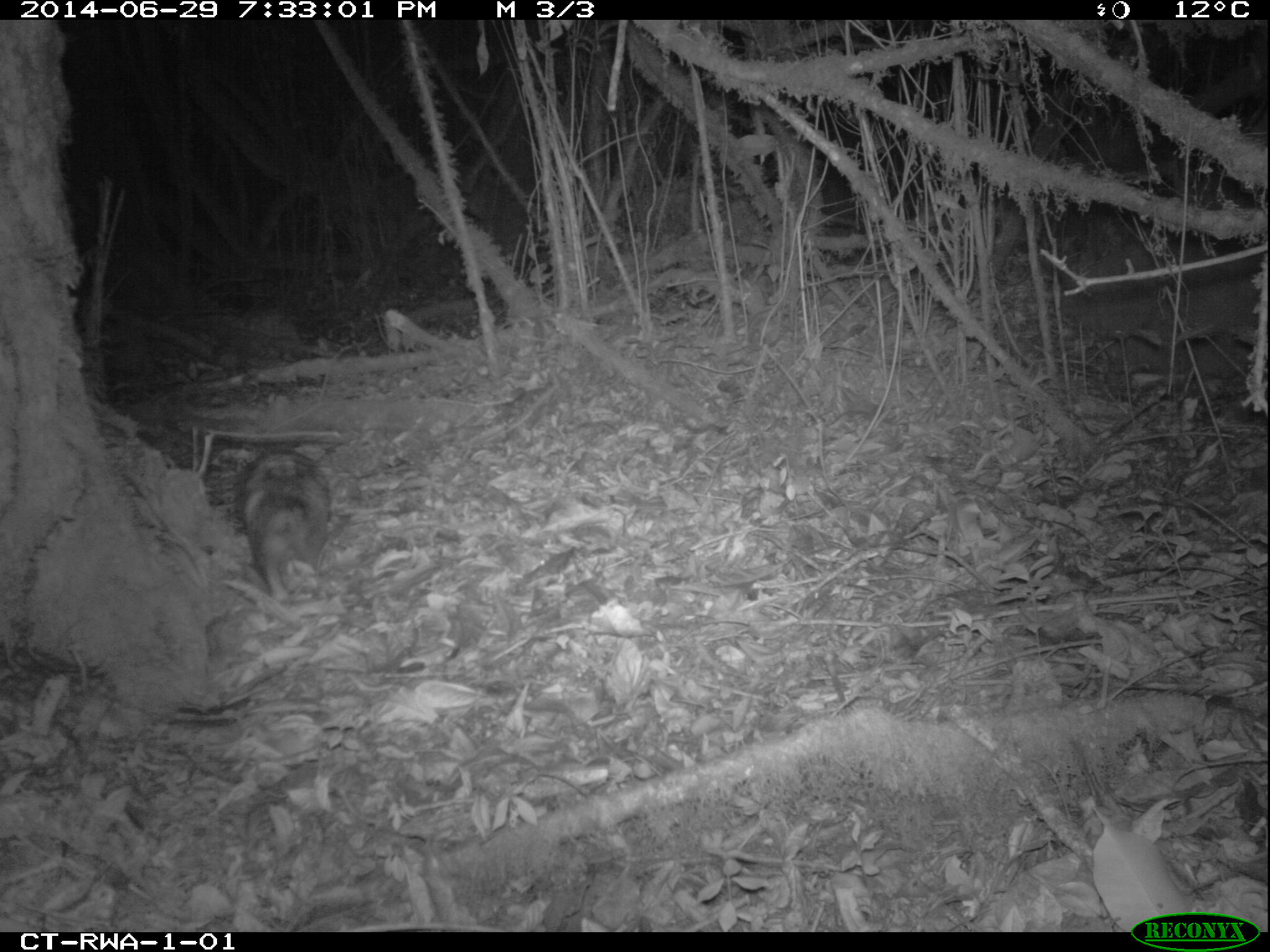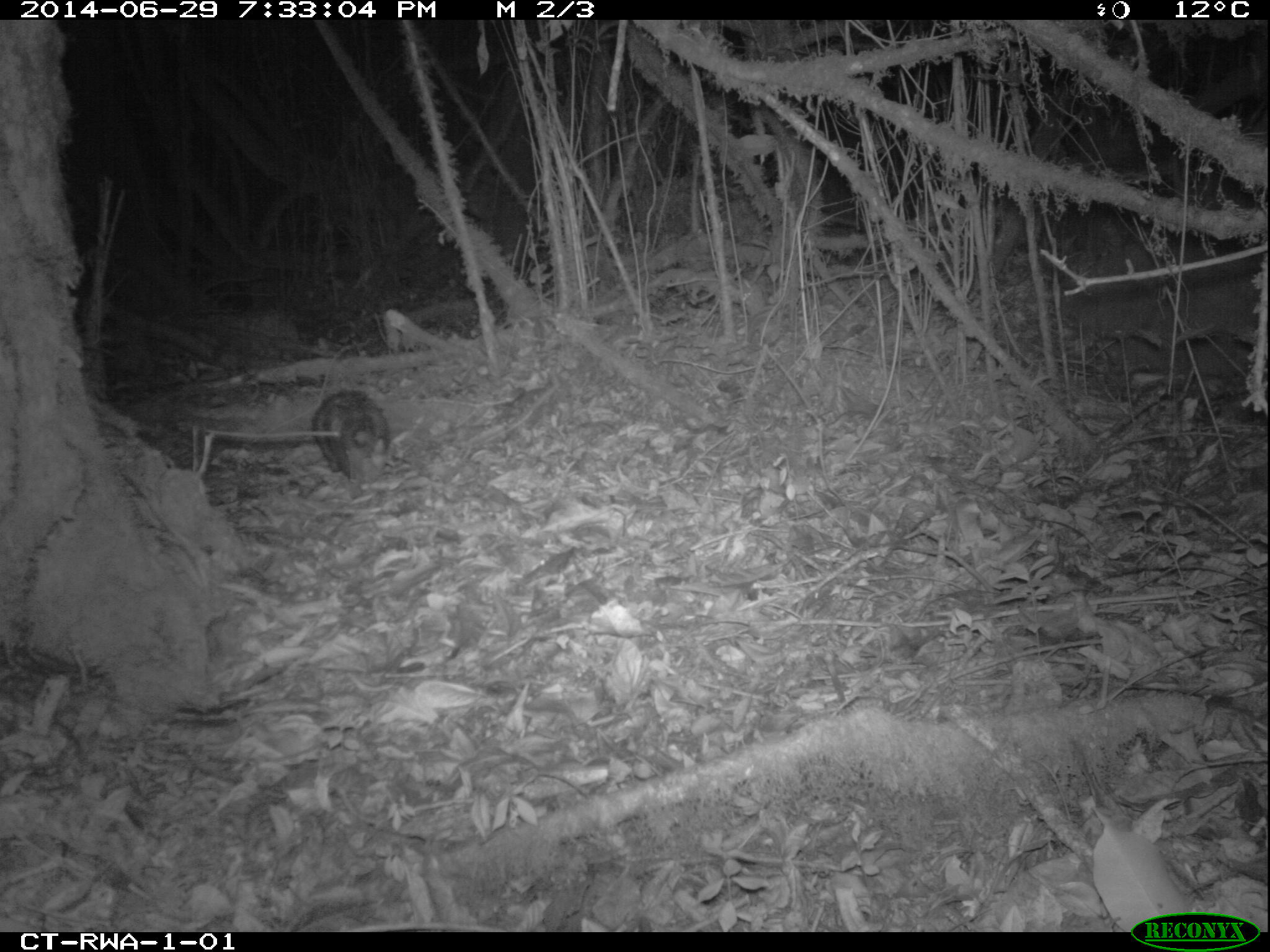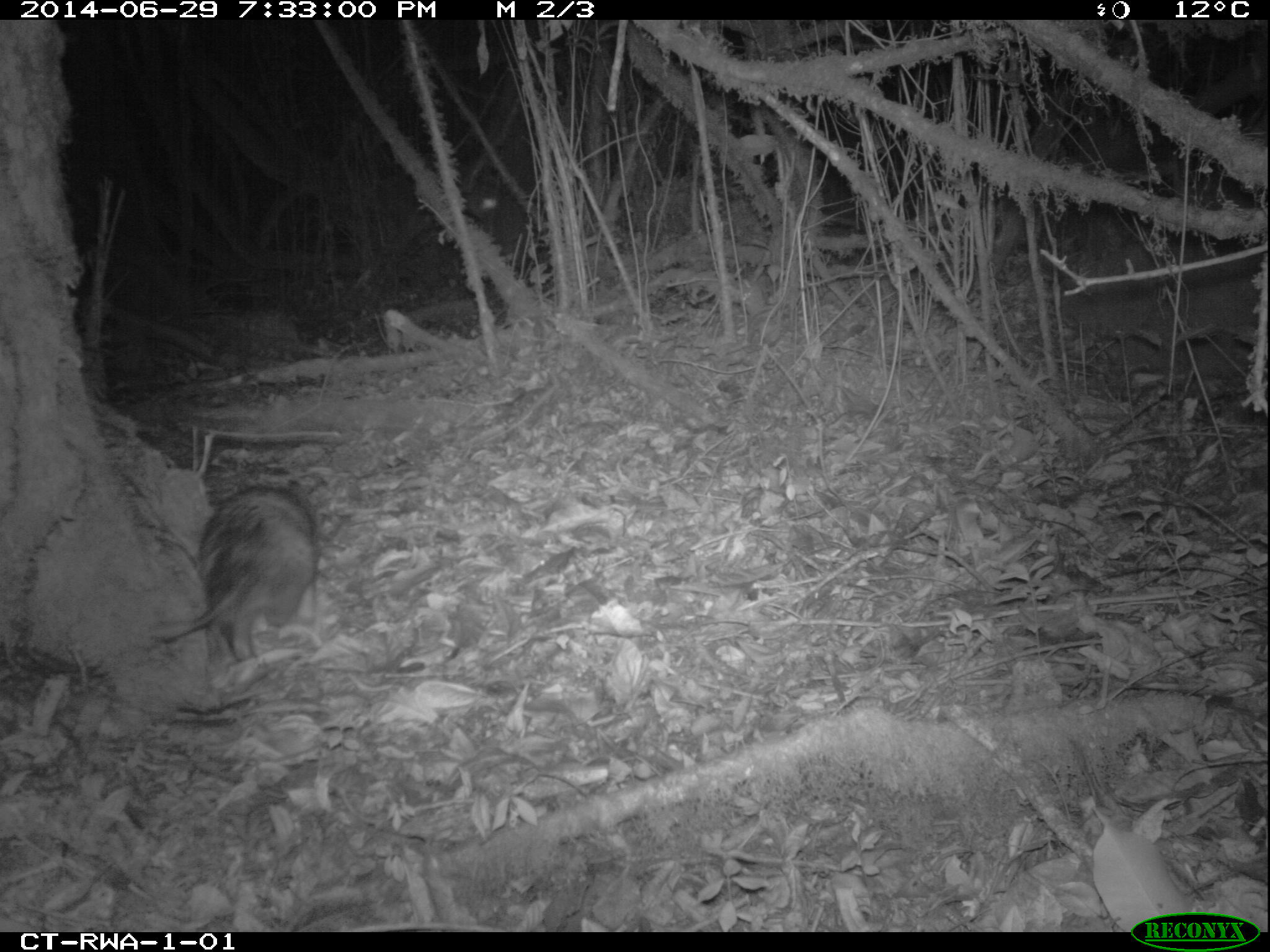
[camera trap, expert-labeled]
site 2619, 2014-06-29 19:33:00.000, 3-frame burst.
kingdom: Animalia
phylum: Chordata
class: Mammalia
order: Rodentia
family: Hystricidae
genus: Atherurus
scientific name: Atherurus africanus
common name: african brush-tailed porcupine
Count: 1.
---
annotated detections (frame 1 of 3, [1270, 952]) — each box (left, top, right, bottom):
atherurus africanus: (234, 451, 332, 603)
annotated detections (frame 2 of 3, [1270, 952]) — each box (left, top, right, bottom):
atherurus africanus: (313, 391, 391, 487)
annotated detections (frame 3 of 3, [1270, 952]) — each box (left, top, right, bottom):
atherurus africanus: (152, 484, 318, 658)